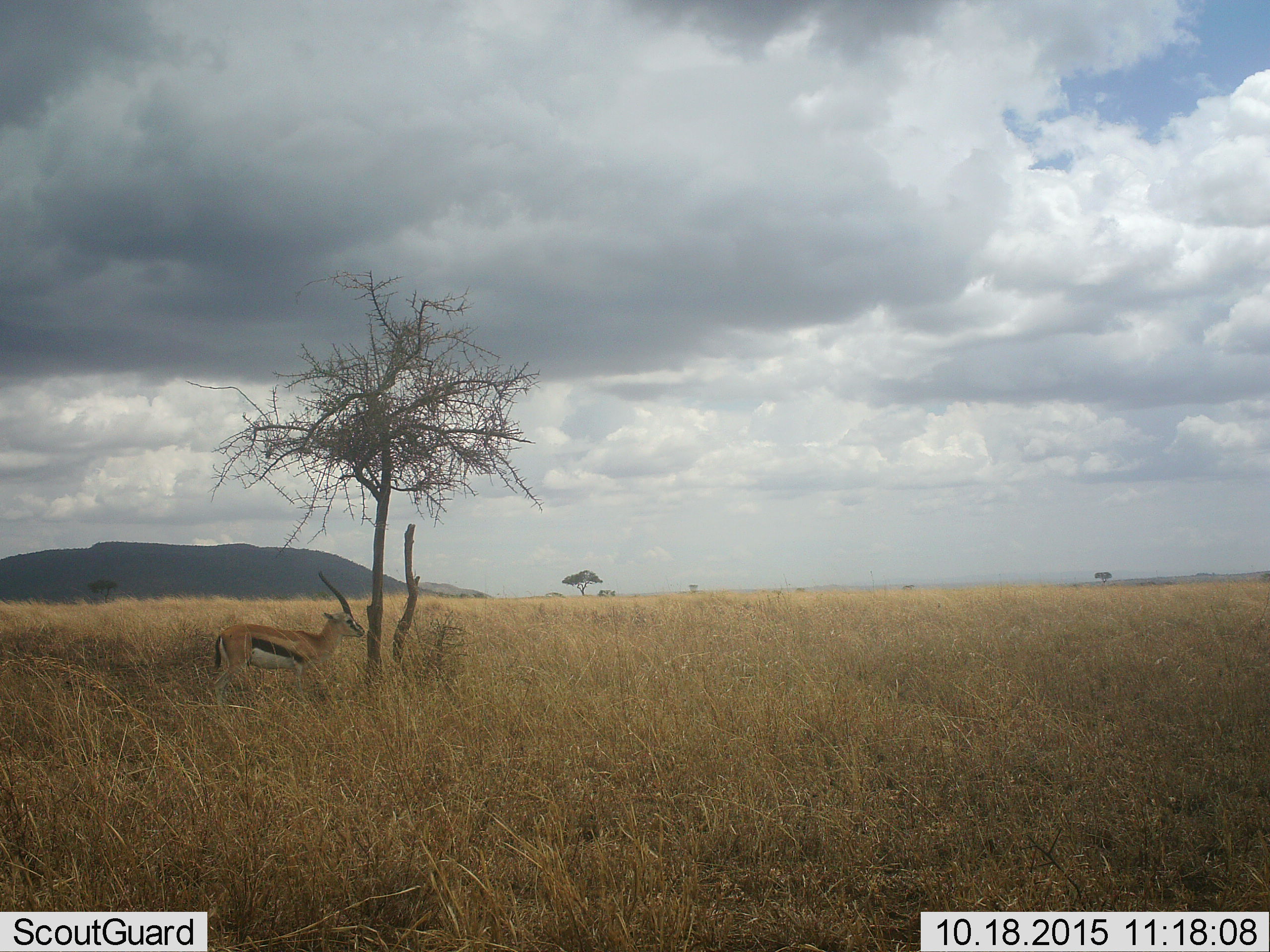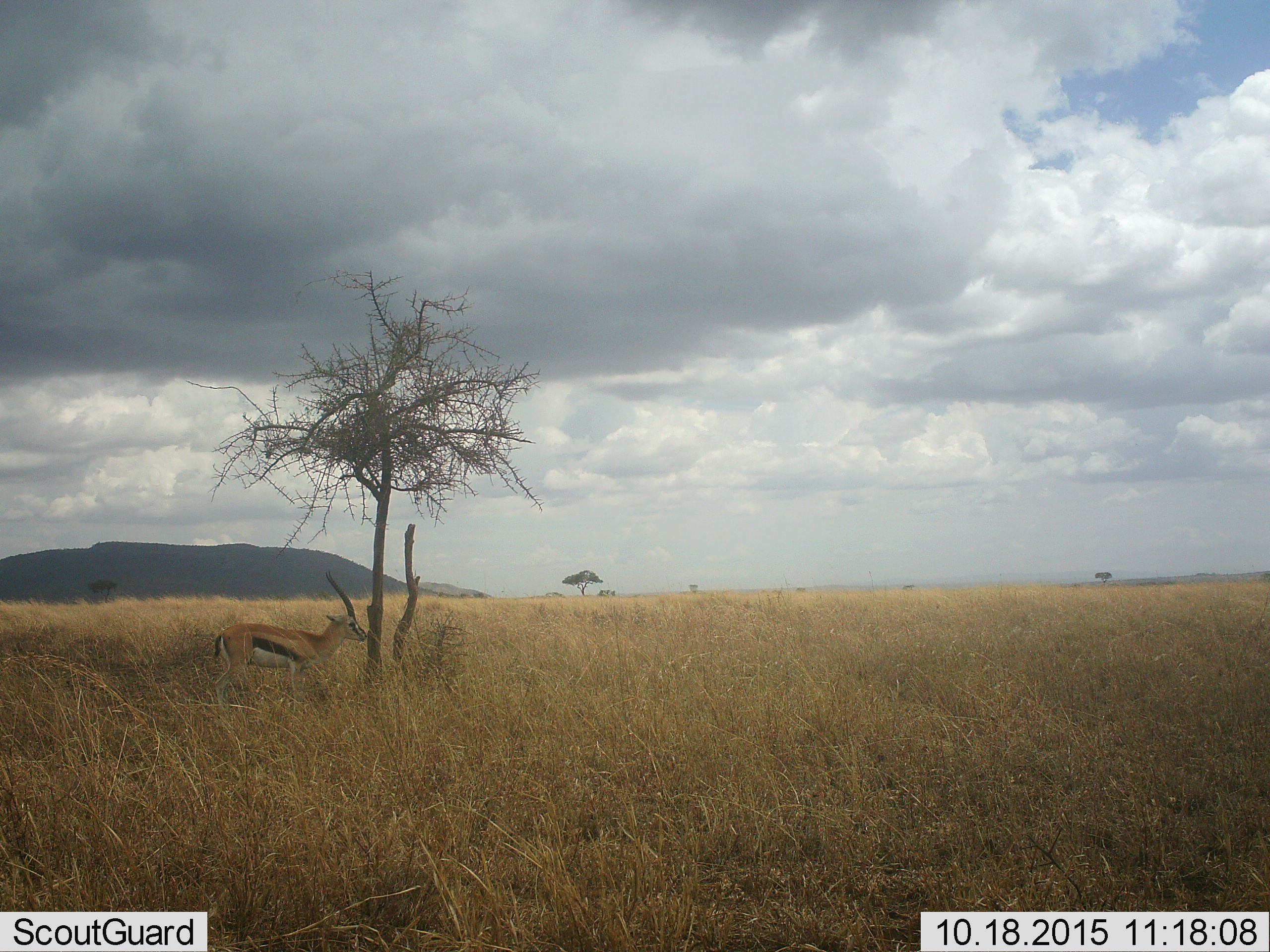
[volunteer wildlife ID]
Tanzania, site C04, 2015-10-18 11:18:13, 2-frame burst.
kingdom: Animalia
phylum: Chordata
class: Mammalia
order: Artiodactyla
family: Bovidae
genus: Eudorcas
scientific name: Eudorcas thomsonii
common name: thomson's gazelle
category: gazellethomsons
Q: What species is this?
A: Gazellethomsons (thomson's gazelle) (Eudorcas thomsonii).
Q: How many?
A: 1.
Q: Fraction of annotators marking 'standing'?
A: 100%.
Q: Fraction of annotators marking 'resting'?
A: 7%.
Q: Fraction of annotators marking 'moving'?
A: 0%.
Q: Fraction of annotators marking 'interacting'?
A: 0%.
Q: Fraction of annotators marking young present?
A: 0%.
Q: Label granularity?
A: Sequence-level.